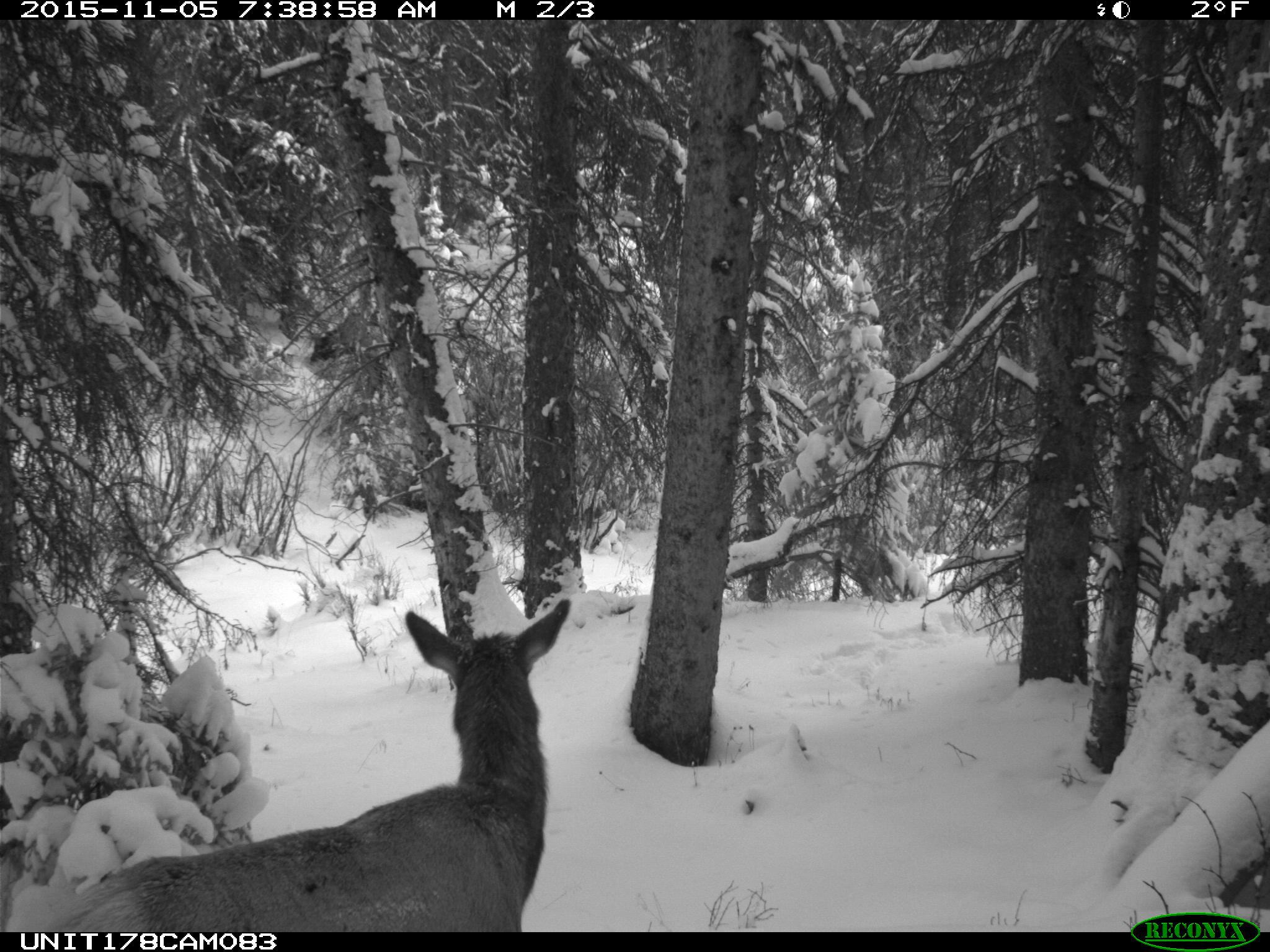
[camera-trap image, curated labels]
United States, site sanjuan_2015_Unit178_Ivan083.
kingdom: Animalia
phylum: Chordata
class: Mammalia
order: Artiodactyla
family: Cervidae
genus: Cervus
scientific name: Cervus elaphus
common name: red deer